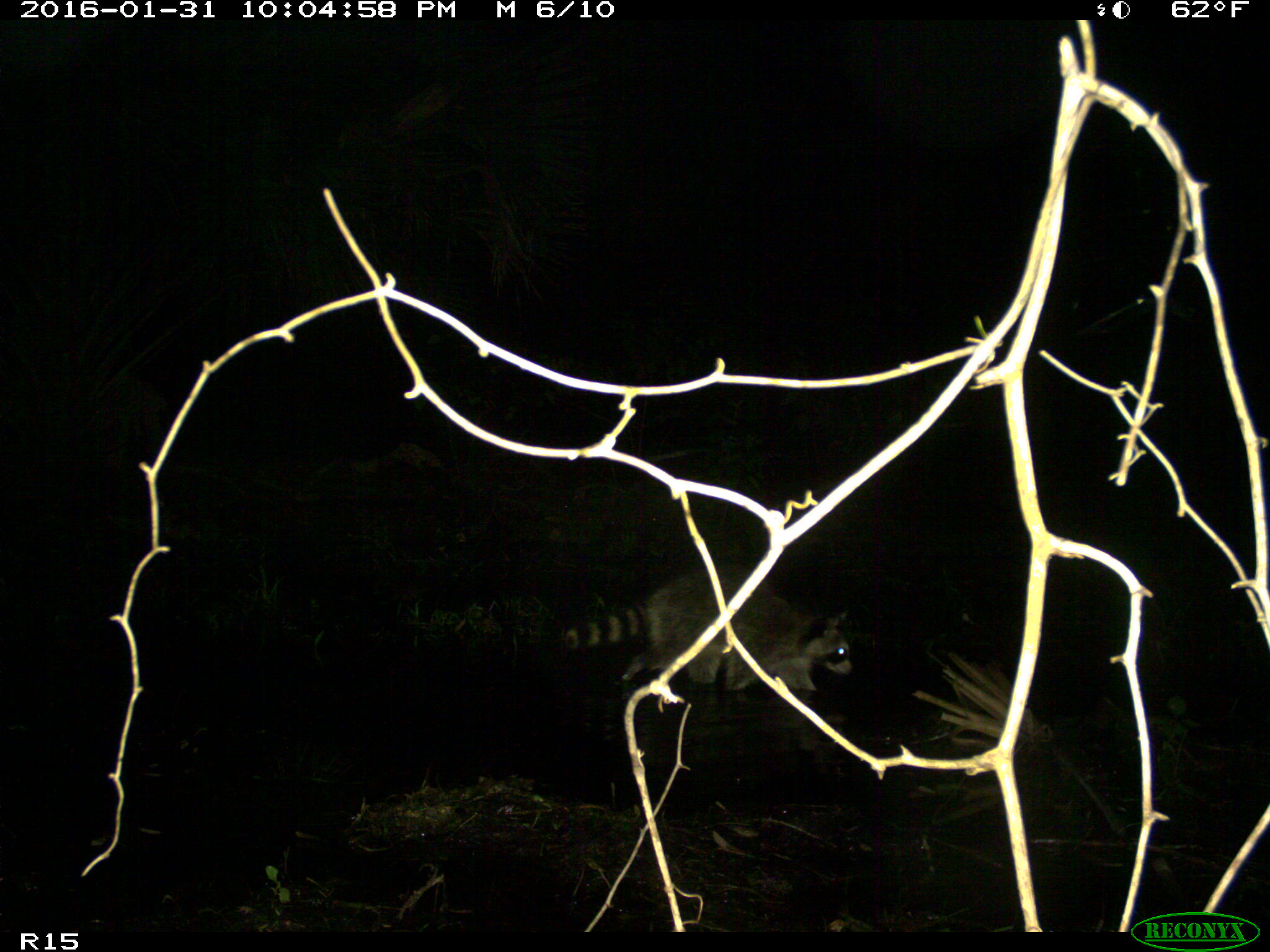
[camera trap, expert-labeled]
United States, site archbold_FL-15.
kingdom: Animalia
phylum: Chordata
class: Mammalia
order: Carnivora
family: Procyonidae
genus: Procyon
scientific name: Procyon lotor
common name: common raccoon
Procyon lotor (common raccoon).